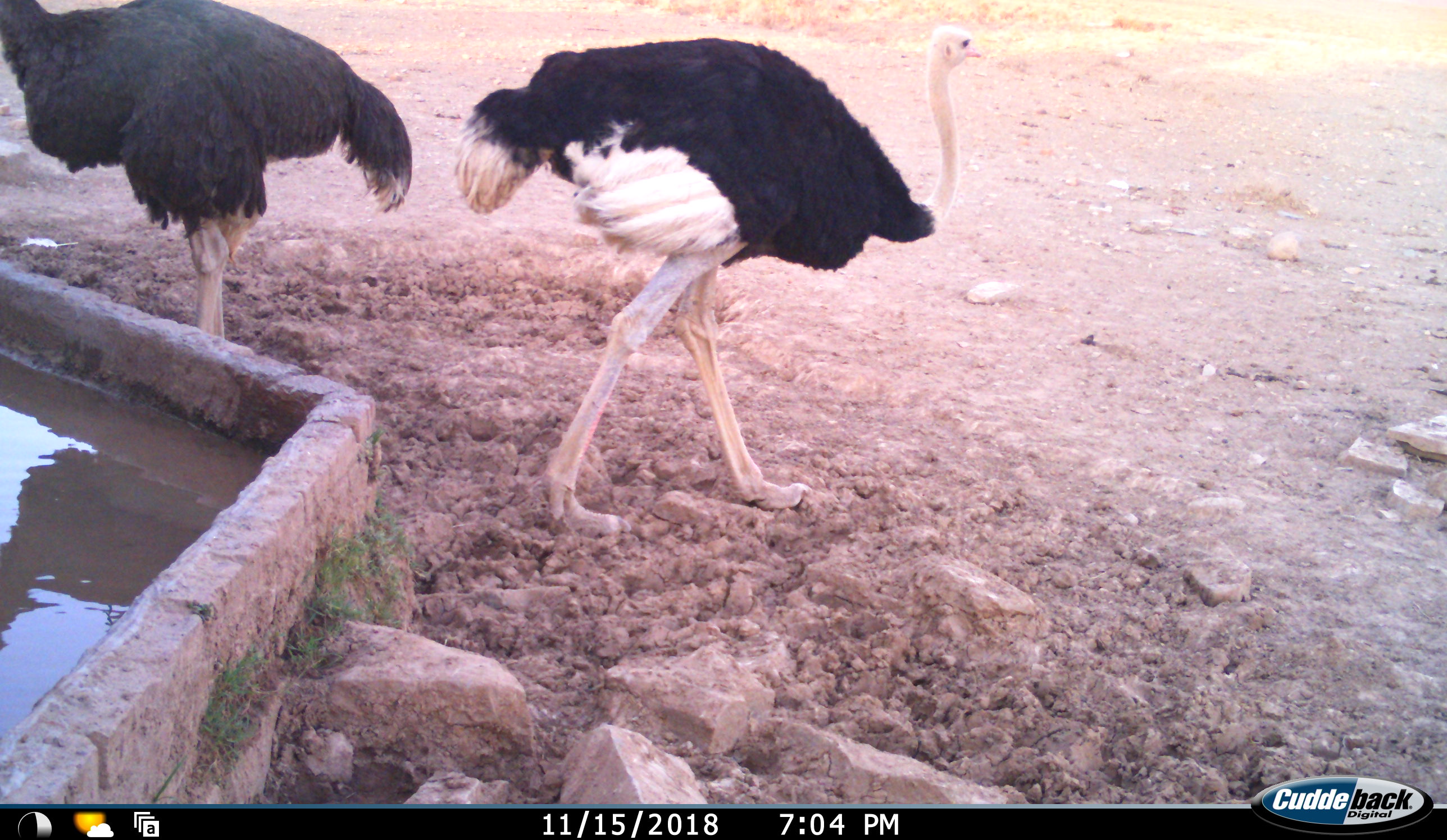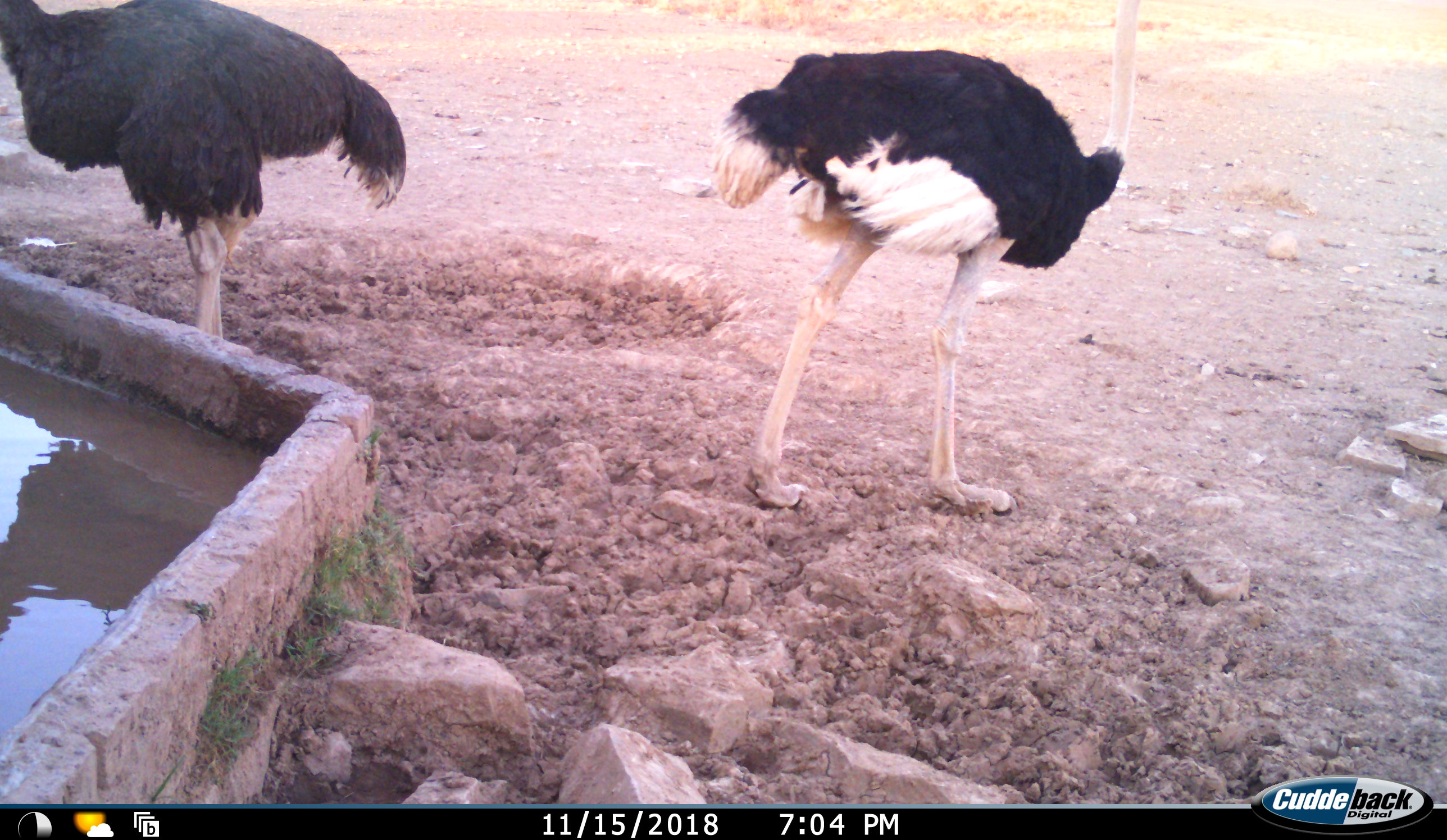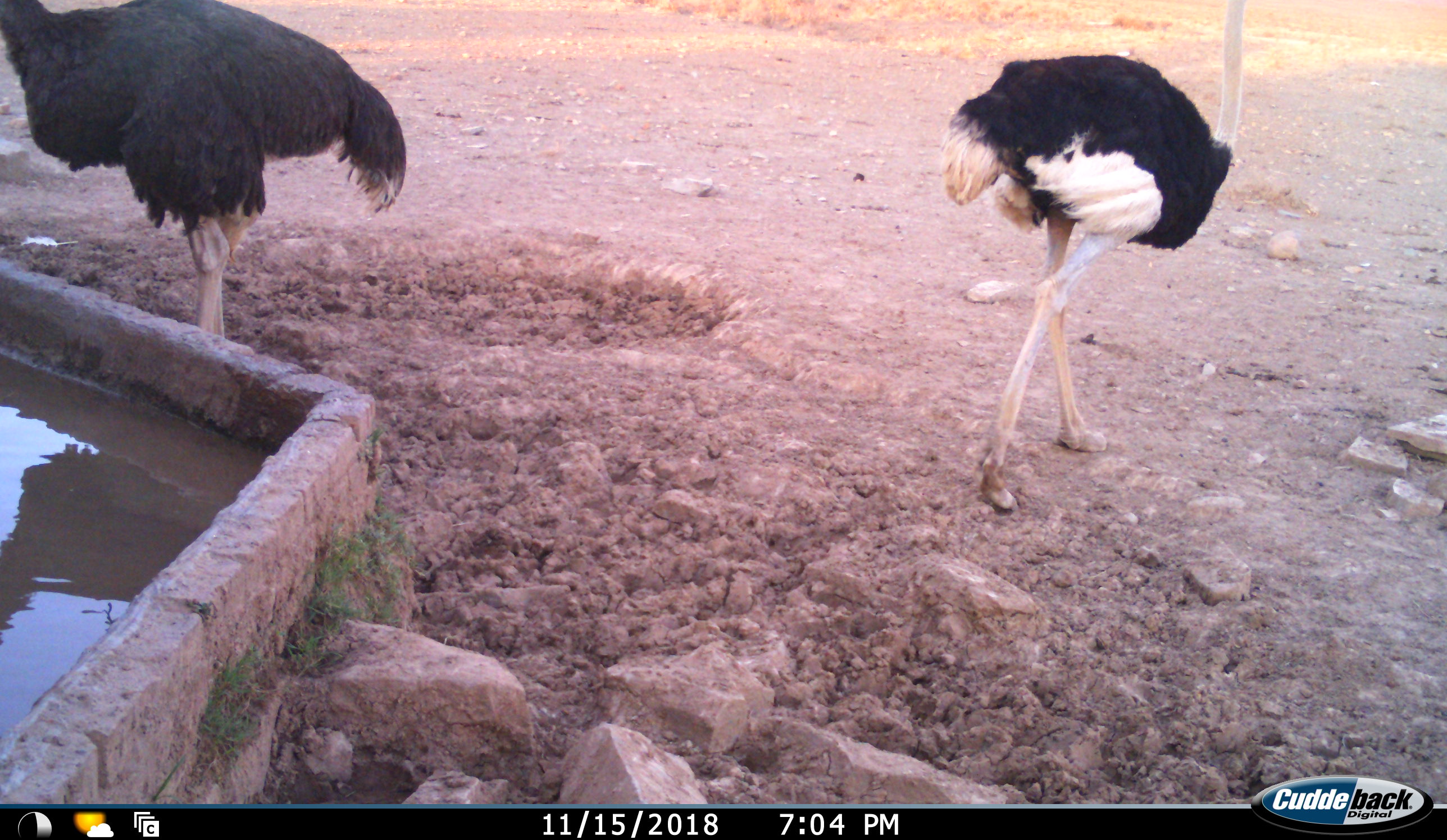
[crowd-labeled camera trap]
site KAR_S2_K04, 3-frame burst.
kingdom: Animalia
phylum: Chordata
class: Aves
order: Struthioniformes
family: Struthionidae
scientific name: Struthionidae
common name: ostrich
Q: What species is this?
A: Ostrich (Struthionidae).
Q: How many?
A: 2.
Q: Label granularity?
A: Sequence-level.